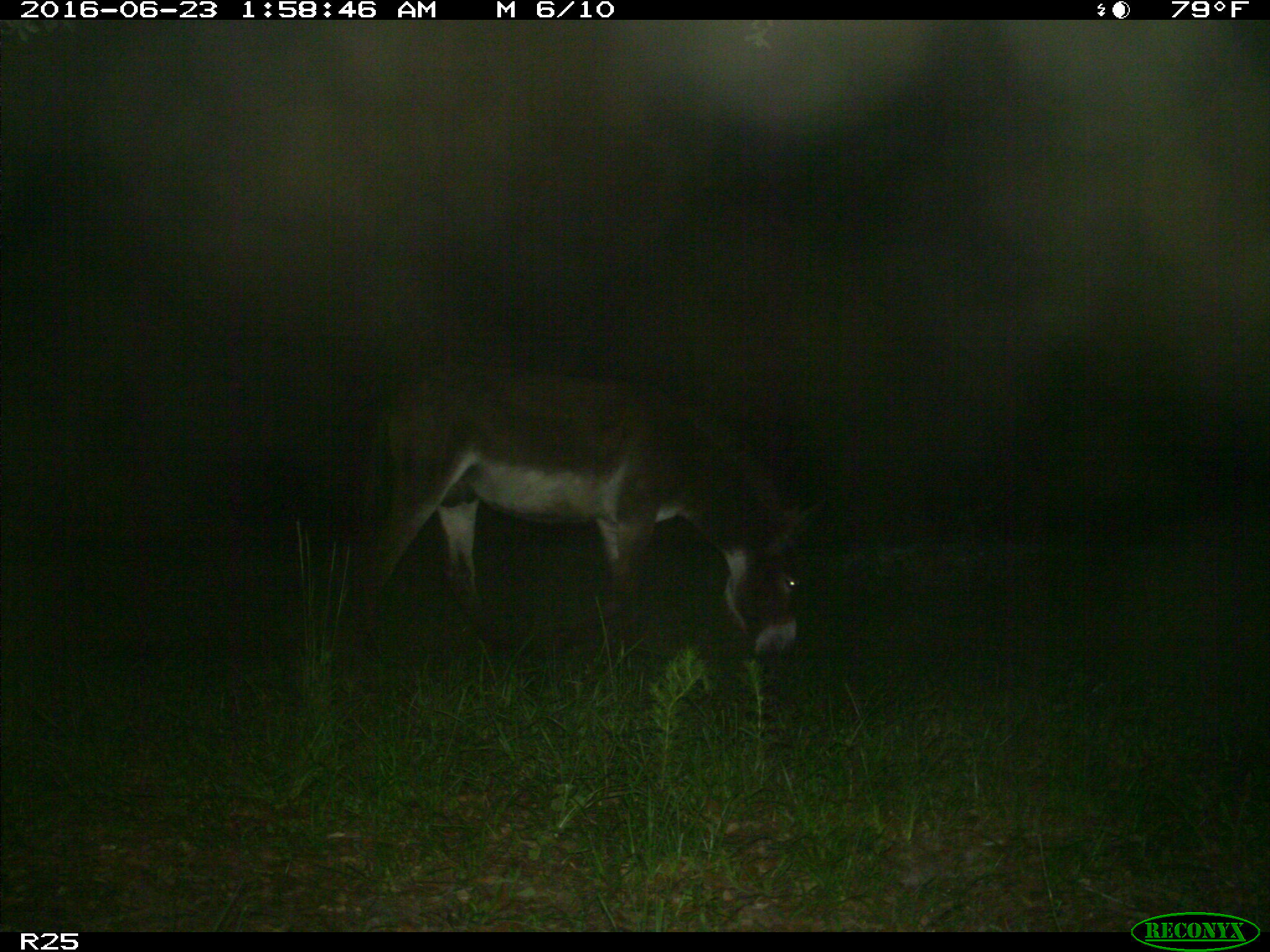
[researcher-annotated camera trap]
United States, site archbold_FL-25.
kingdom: Animalia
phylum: Chordata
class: Mammalia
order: Artiodactyla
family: Bovidae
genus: Bos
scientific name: Bos taurus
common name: domestic cow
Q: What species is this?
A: Bos taurus (domestic cow).